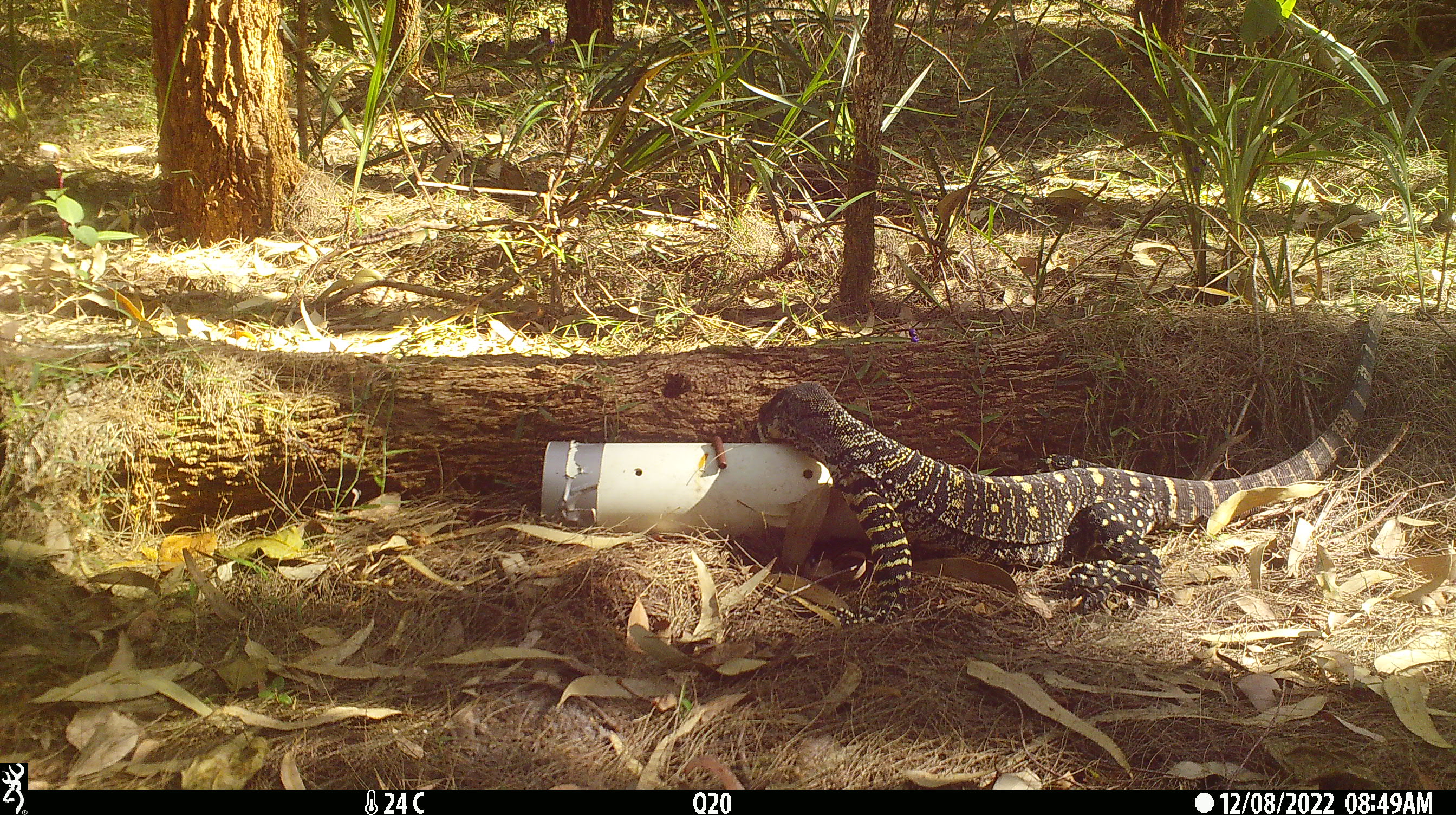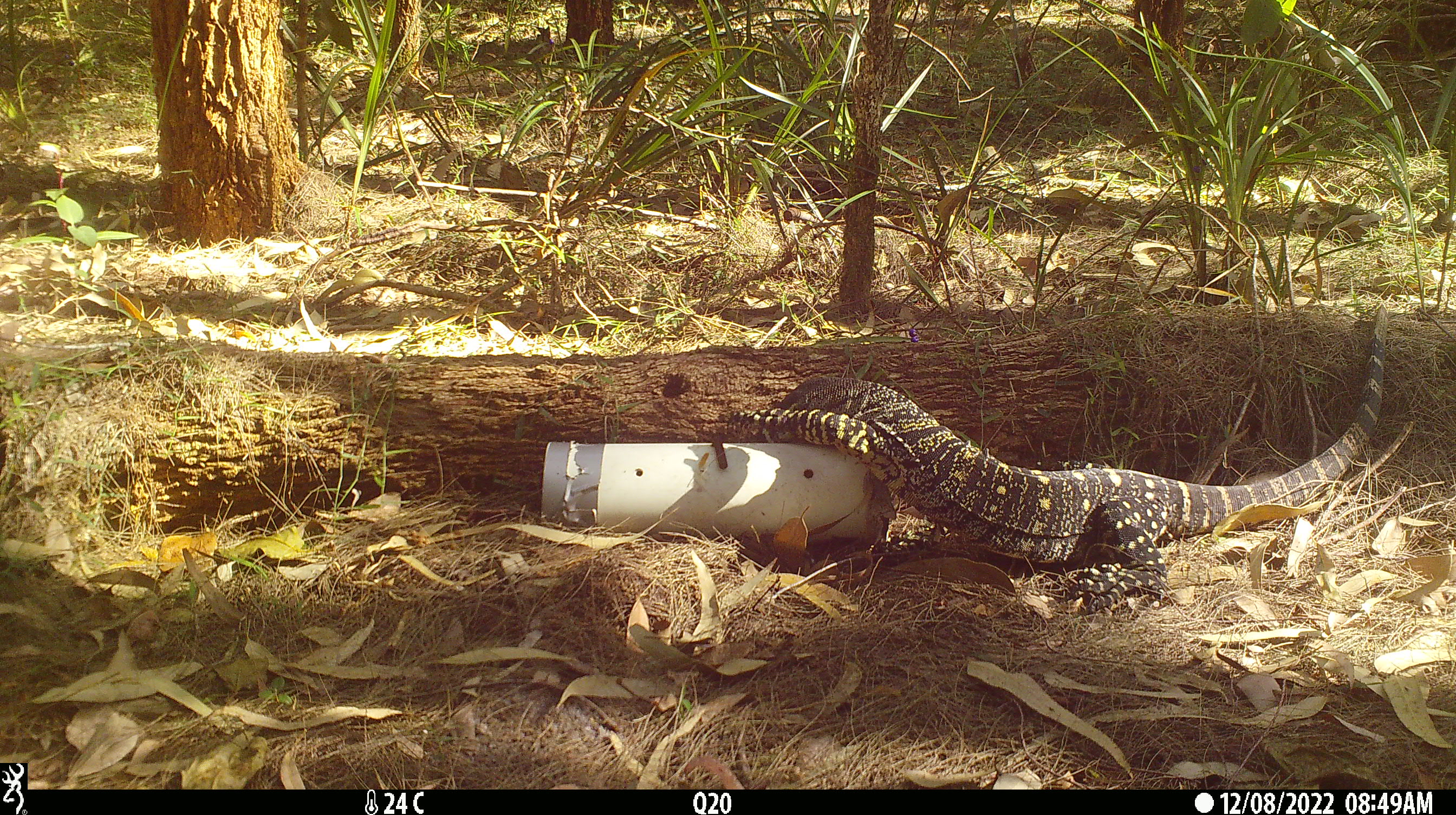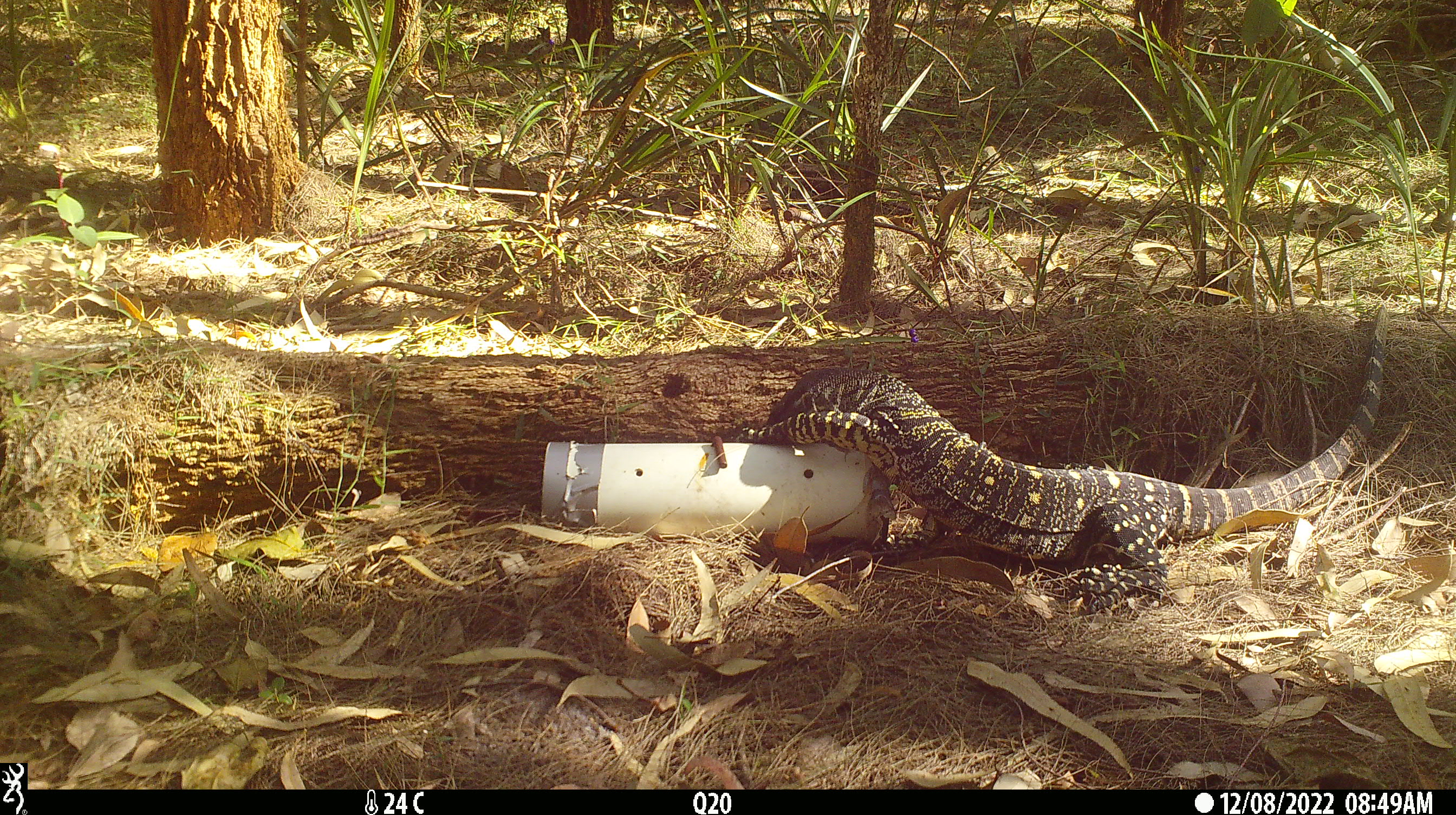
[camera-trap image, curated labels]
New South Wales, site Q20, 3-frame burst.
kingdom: Animalia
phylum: Chordata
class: Reptilia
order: Squamata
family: Varanidae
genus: Varanus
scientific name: Varanus varius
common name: lace monitor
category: goanna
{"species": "goanna (lace monitor) (Varanus varius)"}